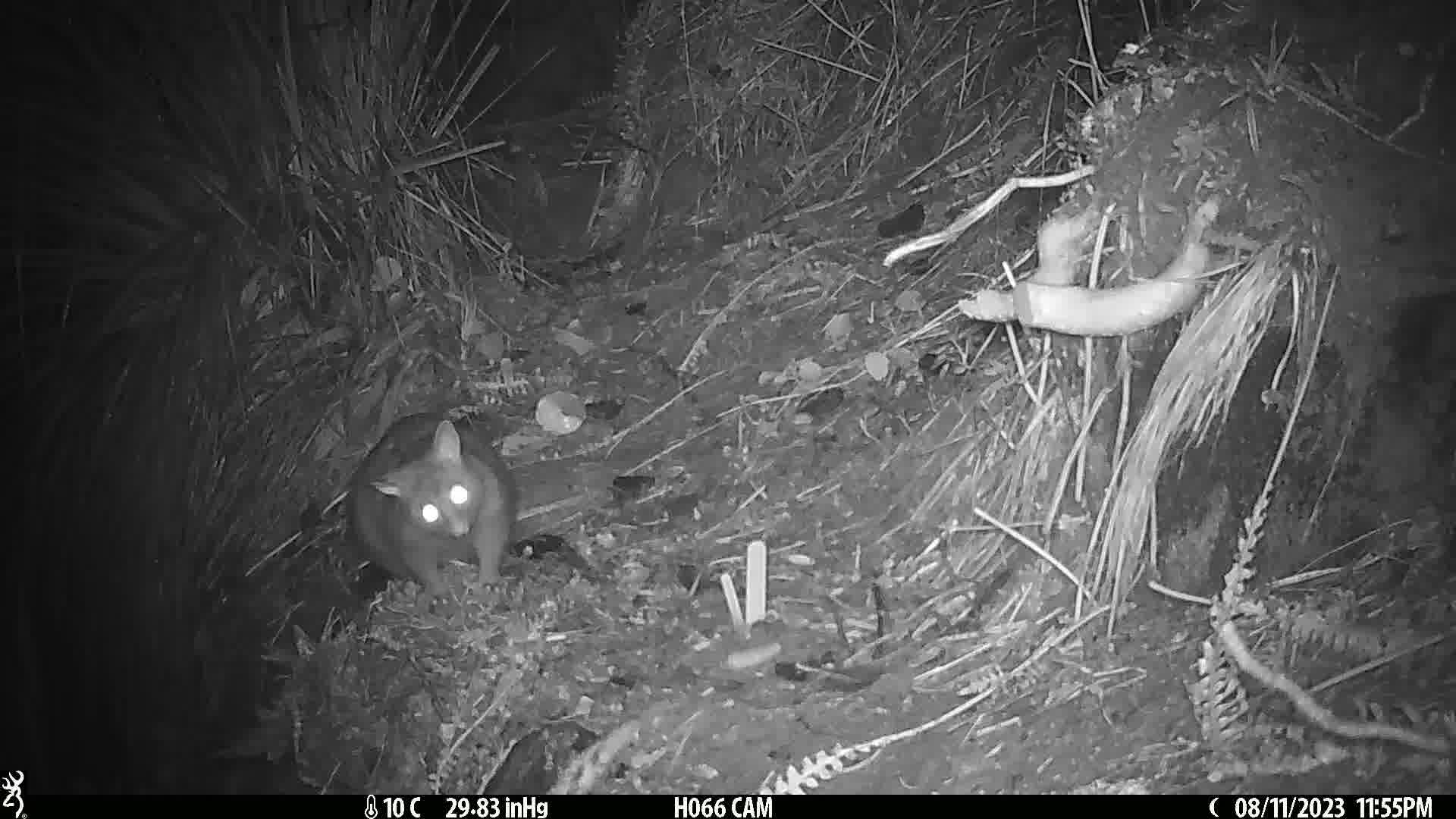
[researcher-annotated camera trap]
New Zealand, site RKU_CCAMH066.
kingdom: Animalia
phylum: Chordata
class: Mammalia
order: Diprotodontia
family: Phalangeridae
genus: Trichosurus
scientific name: Trichosurus vulpecula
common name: common brushtail possum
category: possum